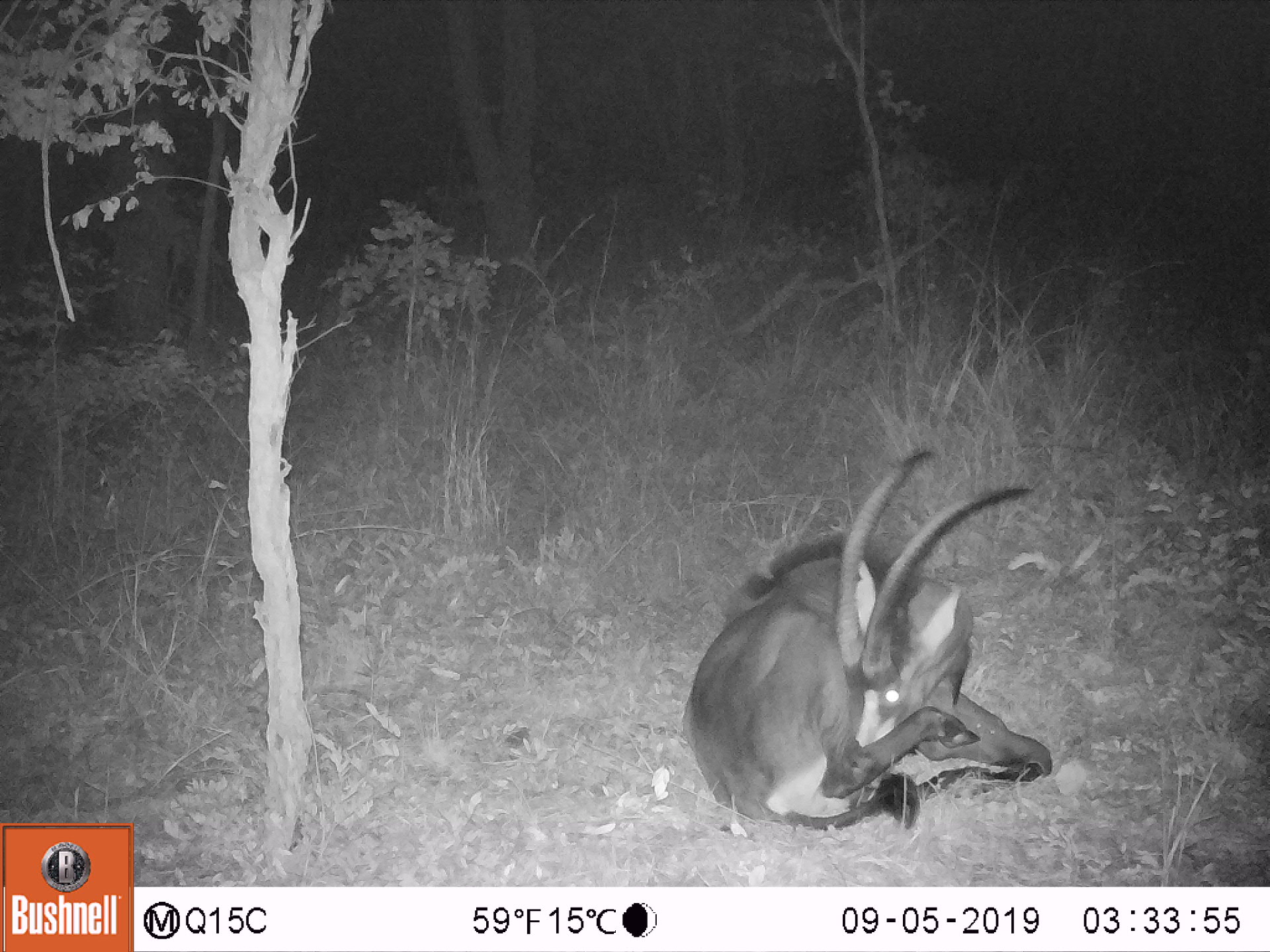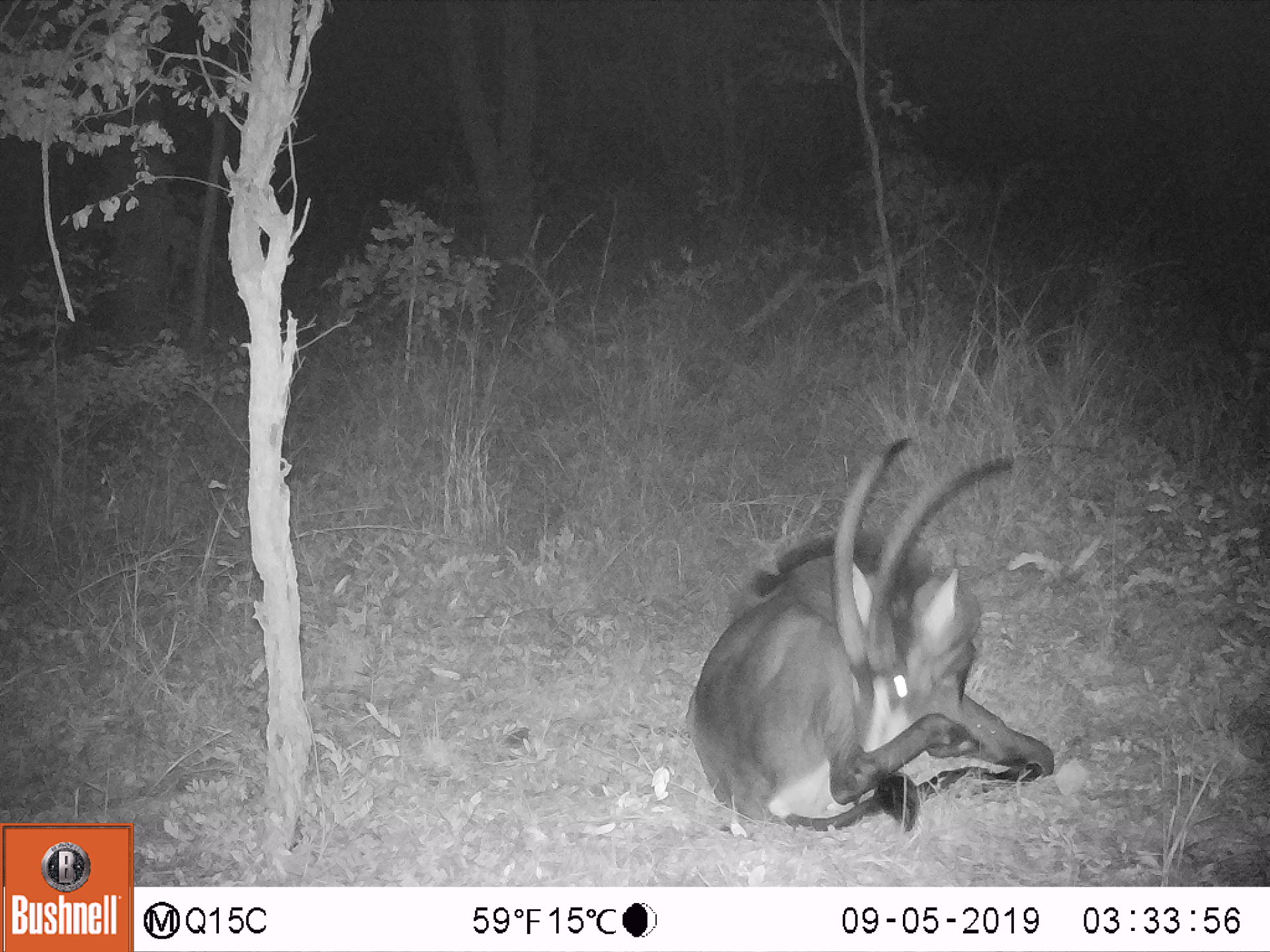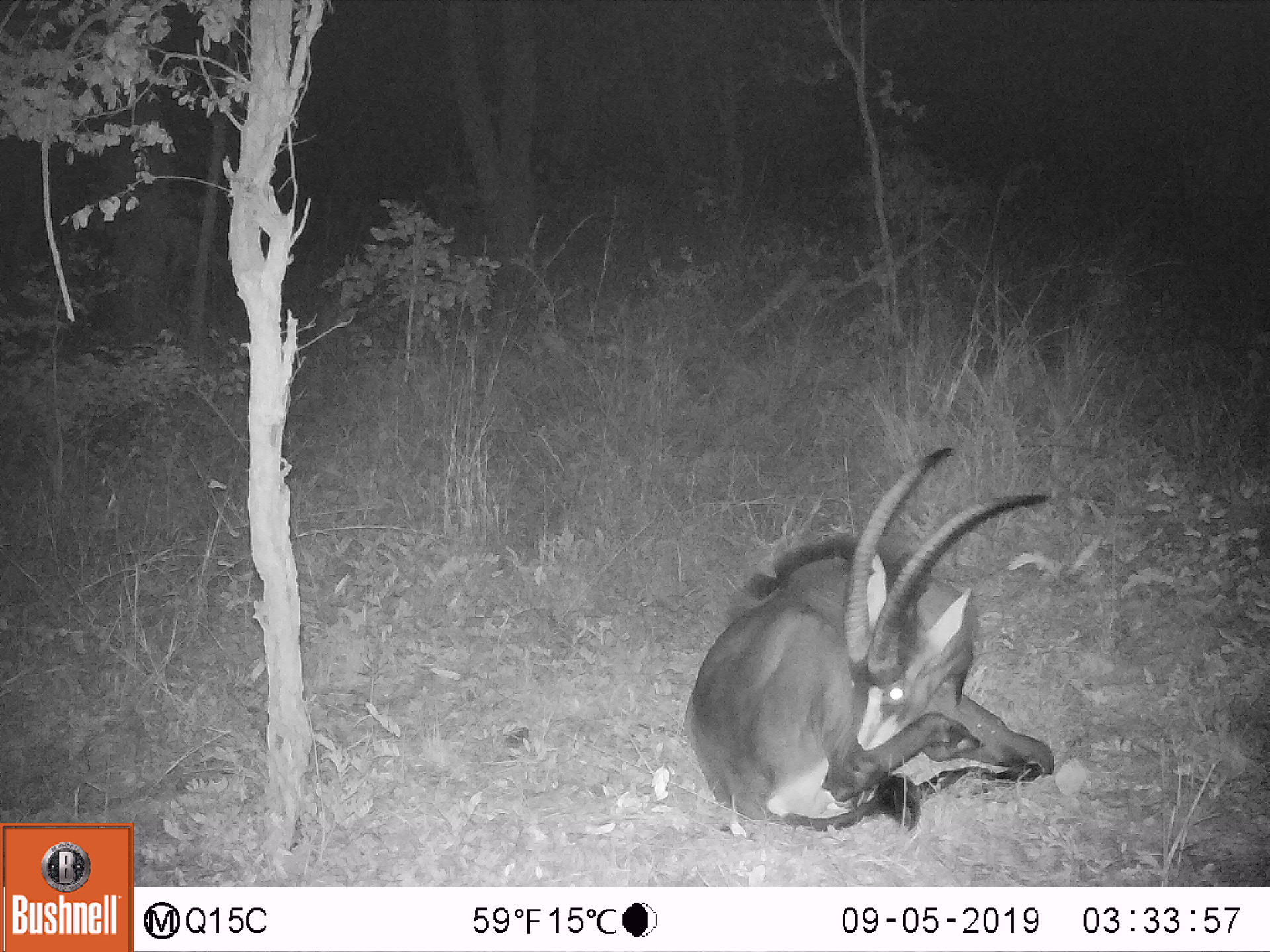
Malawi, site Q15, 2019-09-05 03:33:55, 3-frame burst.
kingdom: Animalia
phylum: Chordata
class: Mammalia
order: Artiodactyla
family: Bovidae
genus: Hippotragus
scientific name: Hippotragus niger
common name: sable antelope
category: sable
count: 1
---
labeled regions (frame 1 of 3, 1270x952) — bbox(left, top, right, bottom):
sable: bbox(674, 442, 1062, 840)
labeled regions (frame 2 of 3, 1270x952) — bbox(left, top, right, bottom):
sable: bbox(683, 434, 1030, 831)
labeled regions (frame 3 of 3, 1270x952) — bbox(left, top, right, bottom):
sable: bbox(678, 441, 1074, 829)